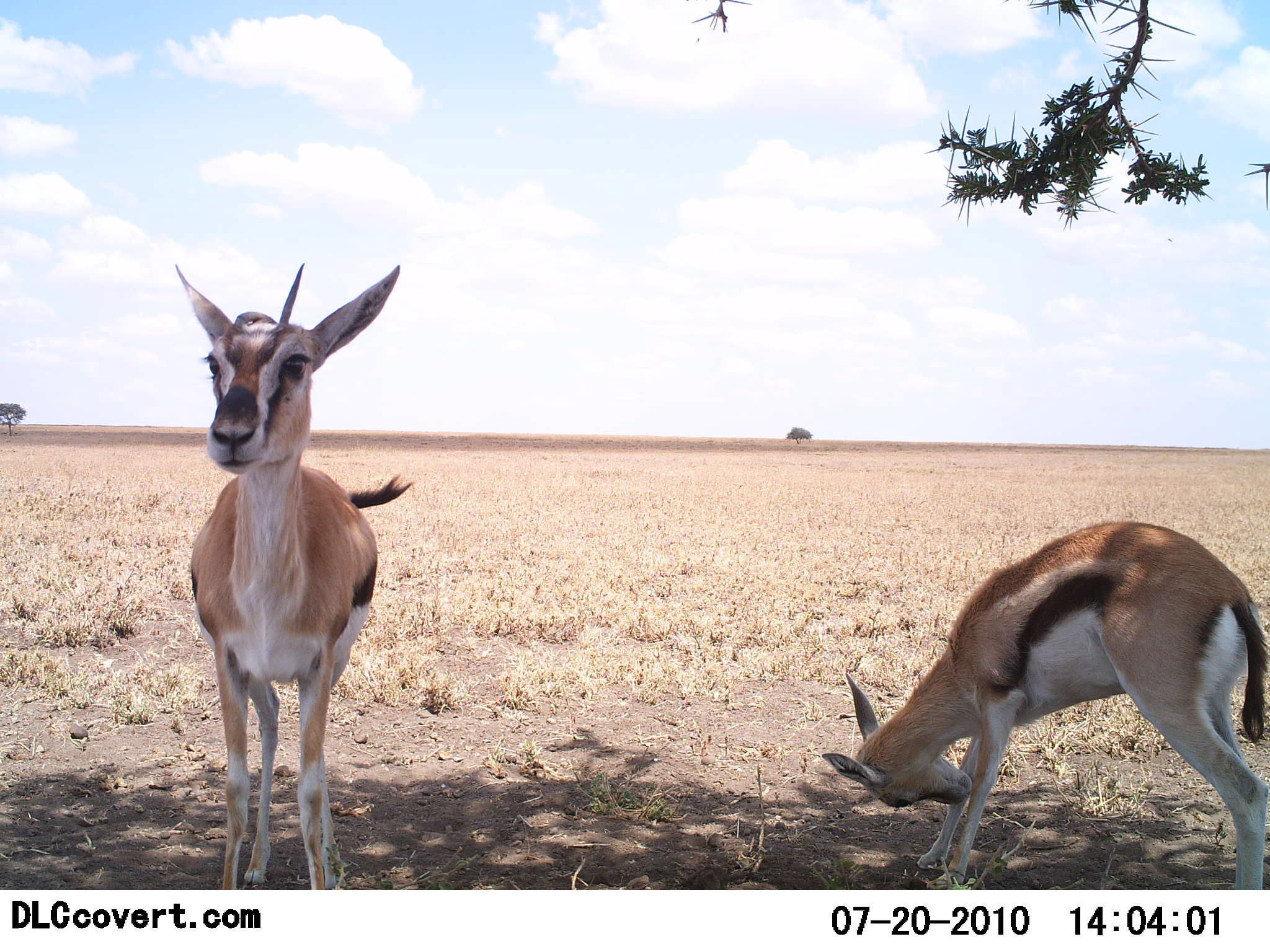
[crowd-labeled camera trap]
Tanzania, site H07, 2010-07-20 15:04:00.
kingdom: Animalia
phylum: Chordata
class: Mammalia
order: Artiodactyla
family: Bovidae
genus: Eudorcas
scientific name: Eudorcas thomsonii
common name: thomson's gazelle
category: gazellethomsons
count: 2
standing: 100%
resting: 8%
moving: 8%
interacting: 8%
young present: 8%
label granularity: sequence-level